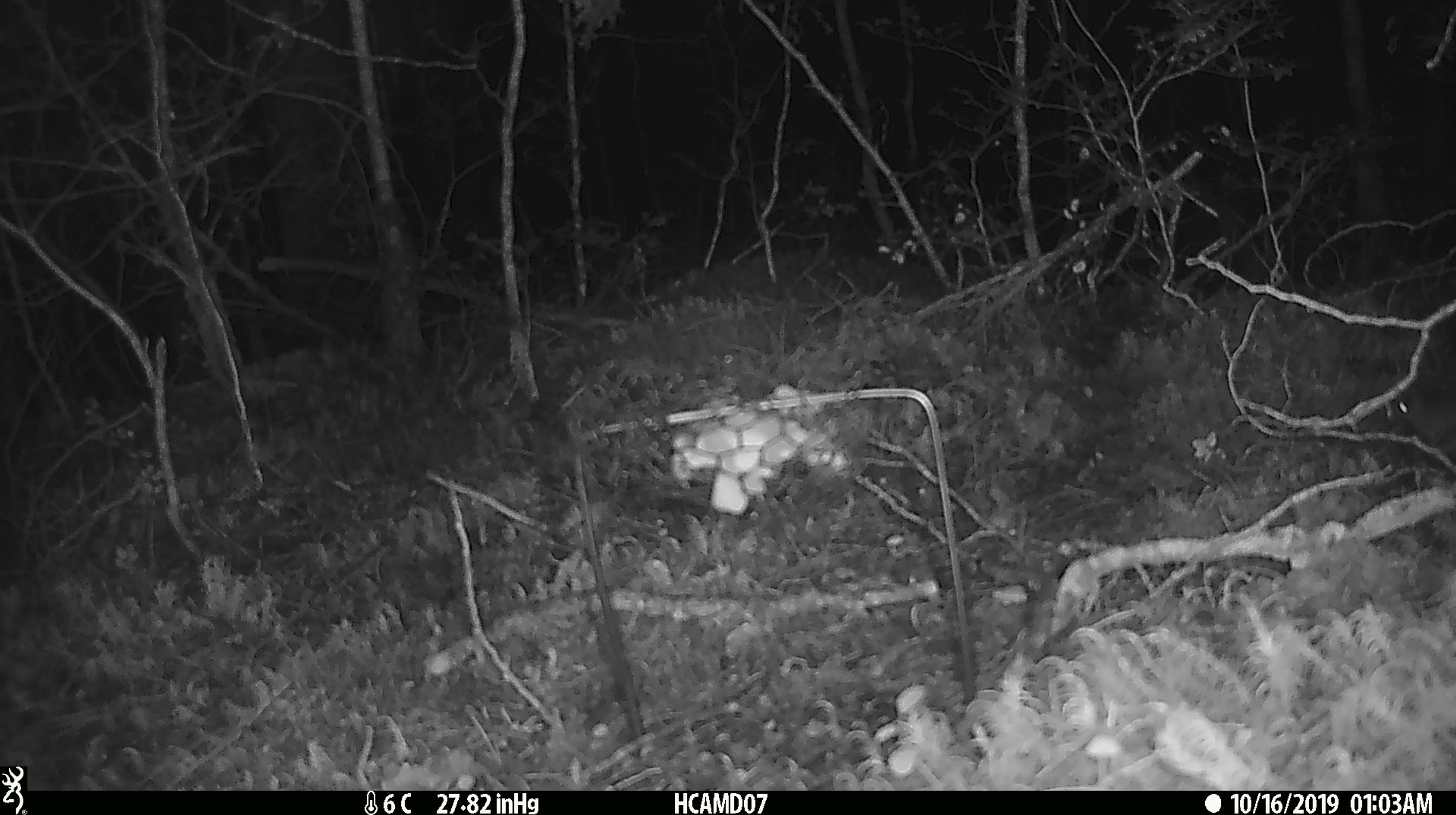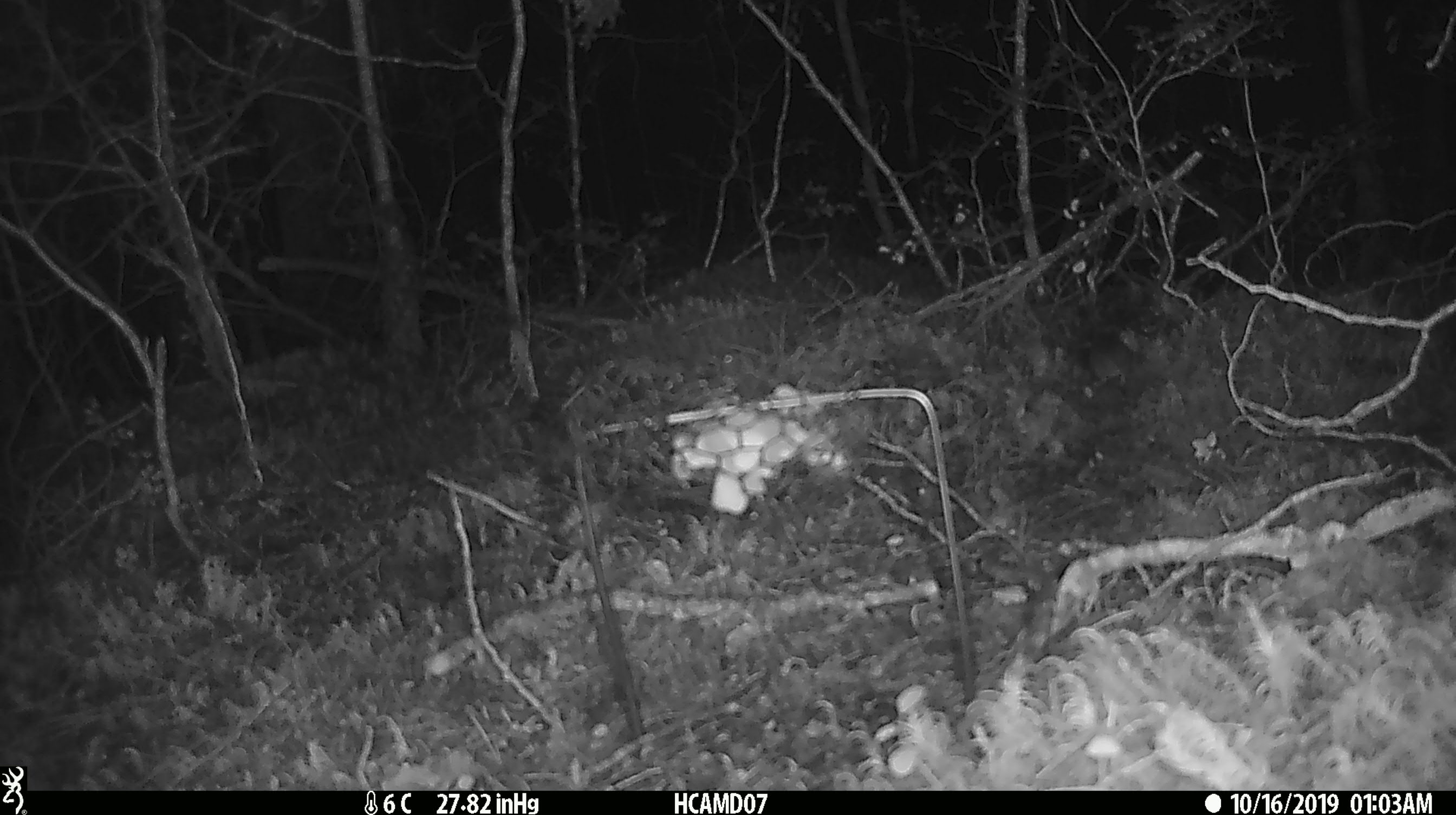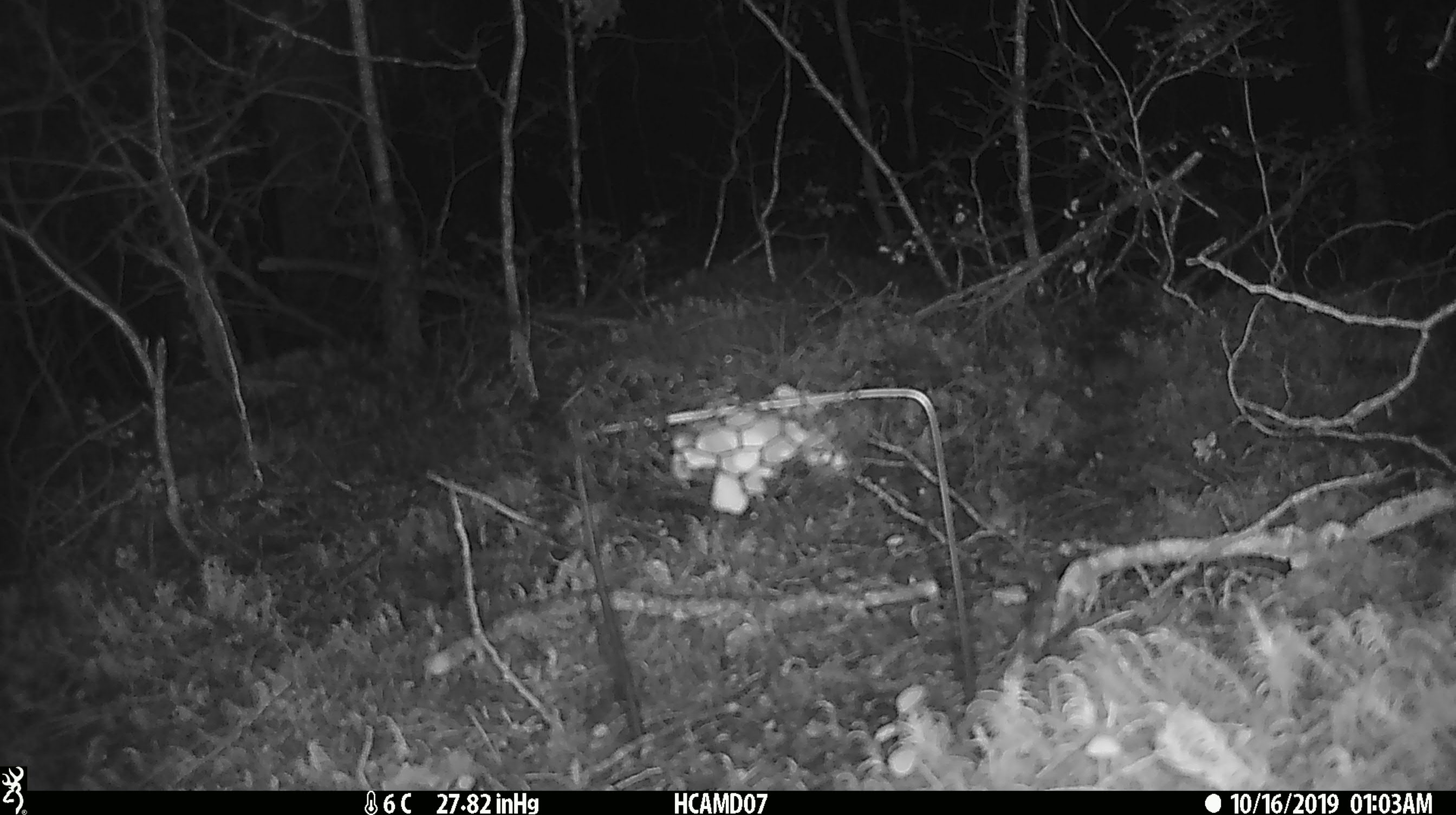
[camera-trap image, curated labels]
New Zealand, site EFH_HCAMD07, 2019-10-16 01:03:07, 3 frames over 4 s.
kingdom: Animalia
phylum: Chordata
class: Mammalia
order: Rodentia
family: Muridae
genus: Mus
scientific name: Mus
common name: mouse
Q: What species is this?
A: Mouse (Mus).